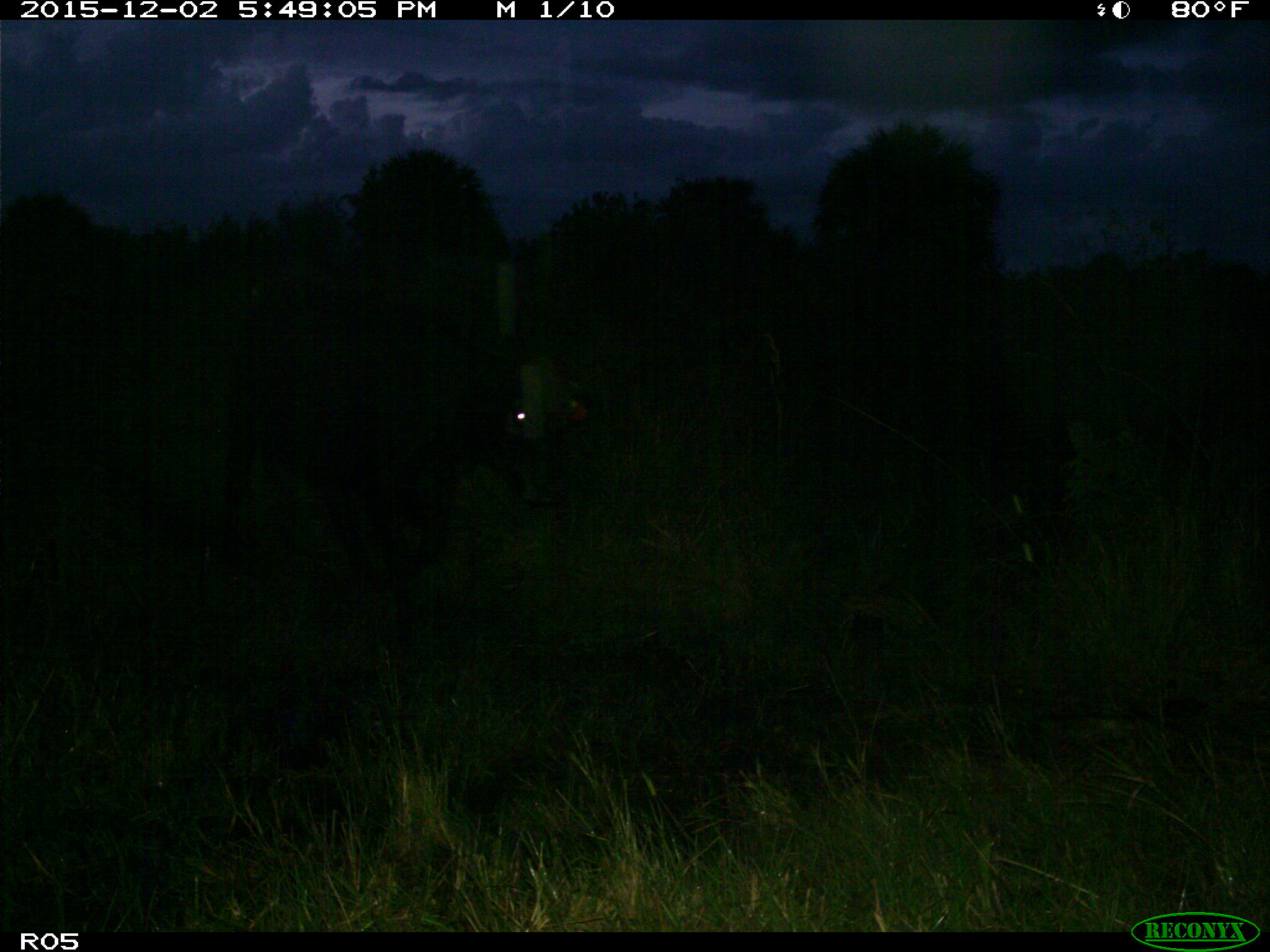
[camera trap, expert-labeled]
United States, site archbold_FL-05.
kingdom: Animalia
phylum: Chordata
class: Mammalia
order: Artiodactyla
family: Bovidae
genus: Bos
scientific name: Bos taurus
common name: domestic cow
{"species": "Bos taurus (domestic cow)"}